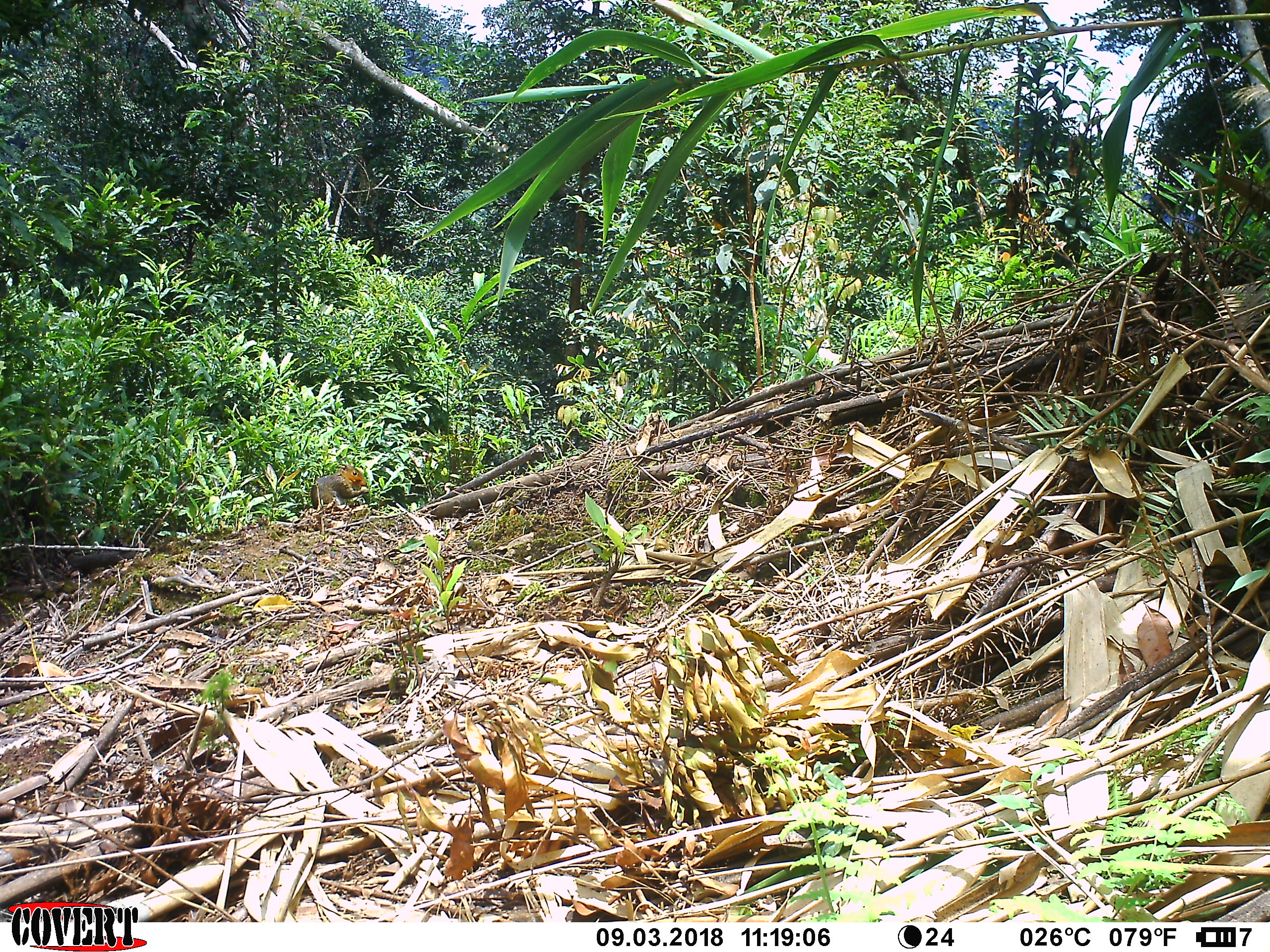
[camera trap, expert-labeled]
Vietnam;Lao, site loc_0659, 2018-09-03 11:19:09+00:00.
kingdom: Animalia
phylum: Chordata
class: Mammalia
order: Rodentia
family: Sciuridae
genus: Dremomys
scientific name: Dremomys rufigenis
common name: red-cheeked squirrel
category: red cheeked squirrel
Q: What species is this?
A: Red cheeked squirrel (red-cheeked squirrel) (Dremomys rufigenis).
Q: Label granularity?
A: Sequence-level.